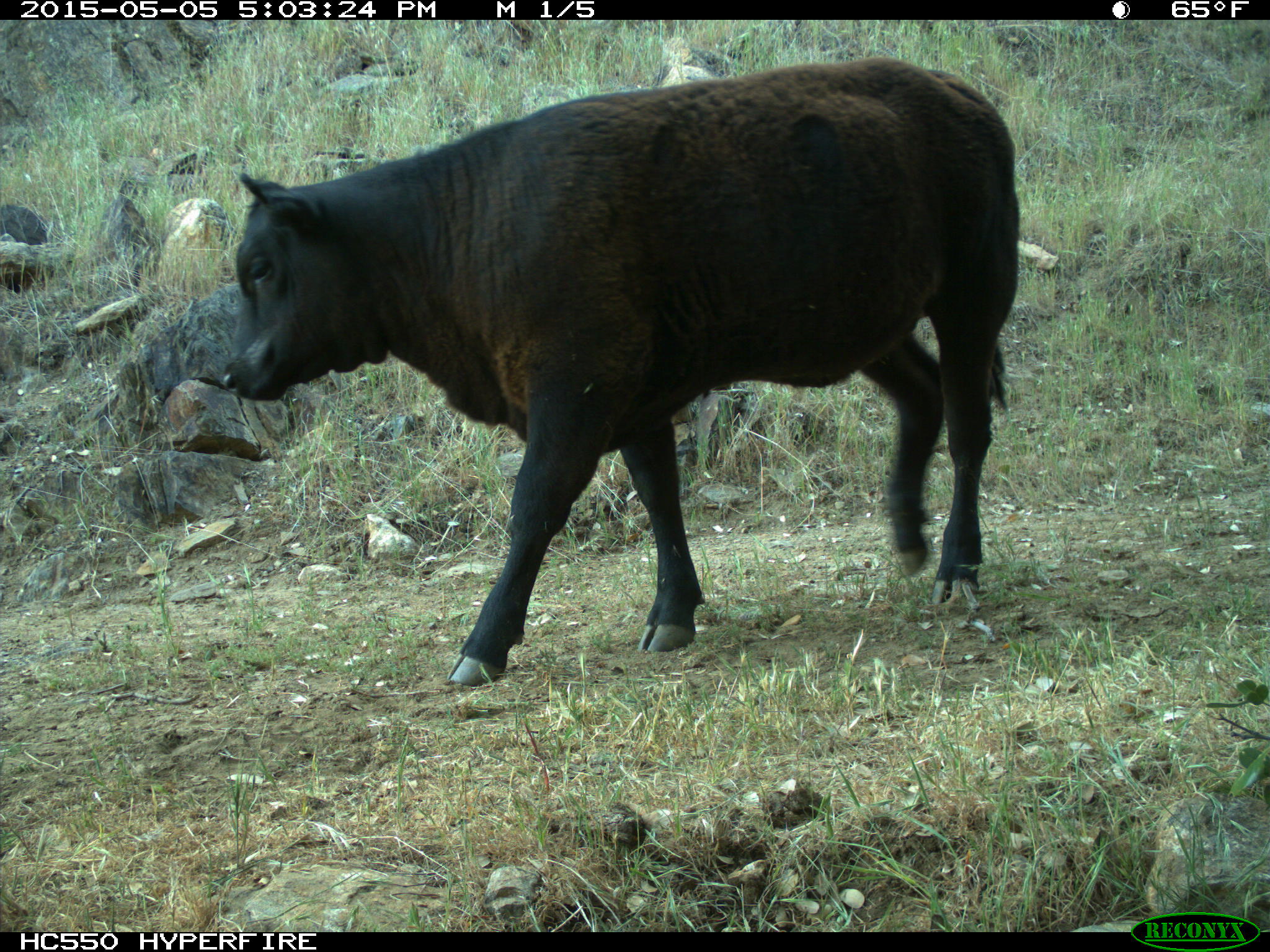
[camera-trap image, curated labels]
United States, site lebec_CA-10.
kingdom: Animalia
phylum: Chordata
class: Mammalia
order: Artiodactyla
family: Bovidae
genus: Bos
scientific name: Bos taurus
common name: domestic cow